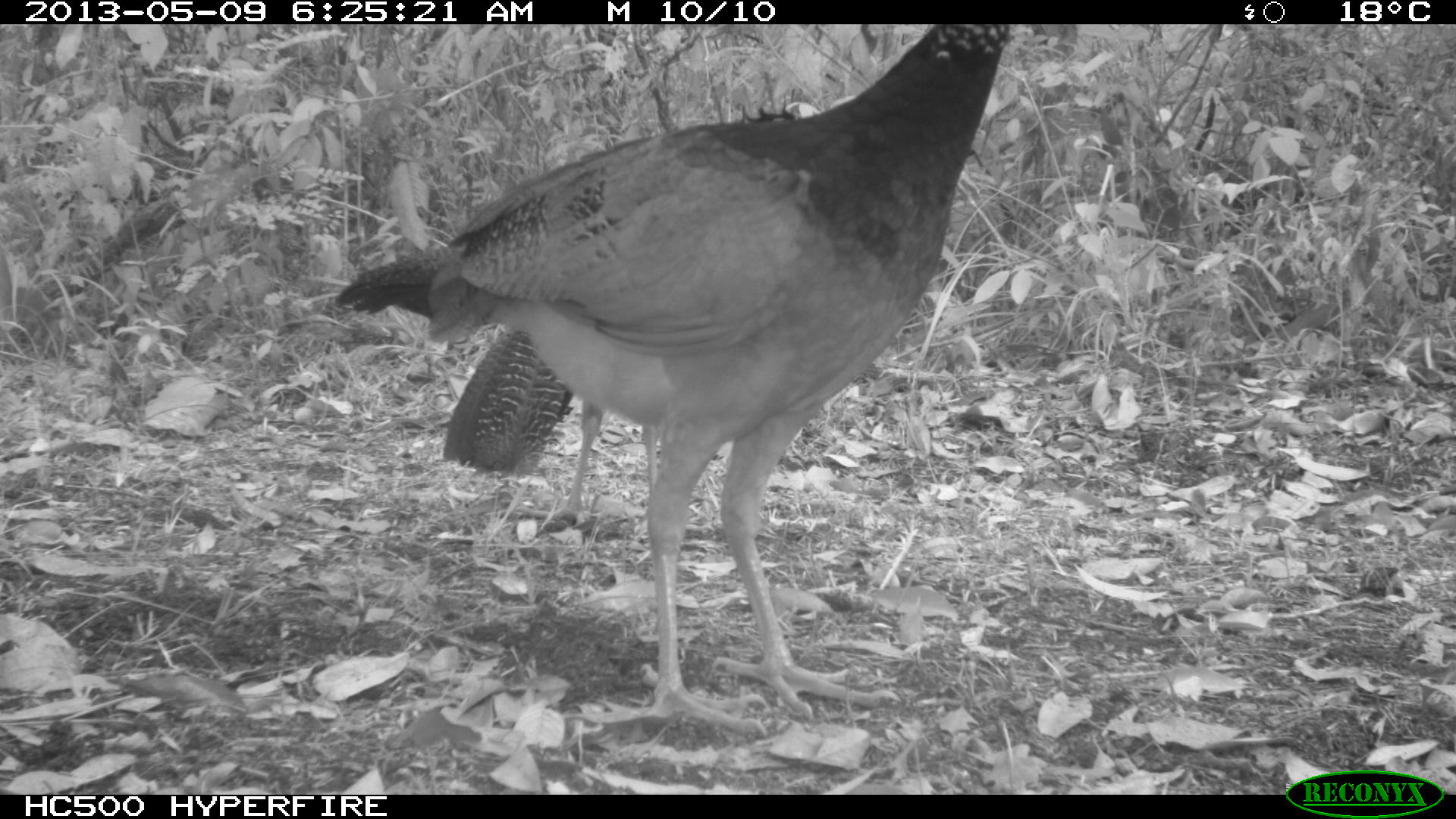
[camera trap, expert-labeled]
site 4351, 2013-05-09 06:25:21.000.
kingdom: Animalia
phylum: Chordata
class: Aves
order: Galliformes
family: Cracidae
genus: Crax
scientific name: Crax rubra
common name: great curassow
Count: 2.